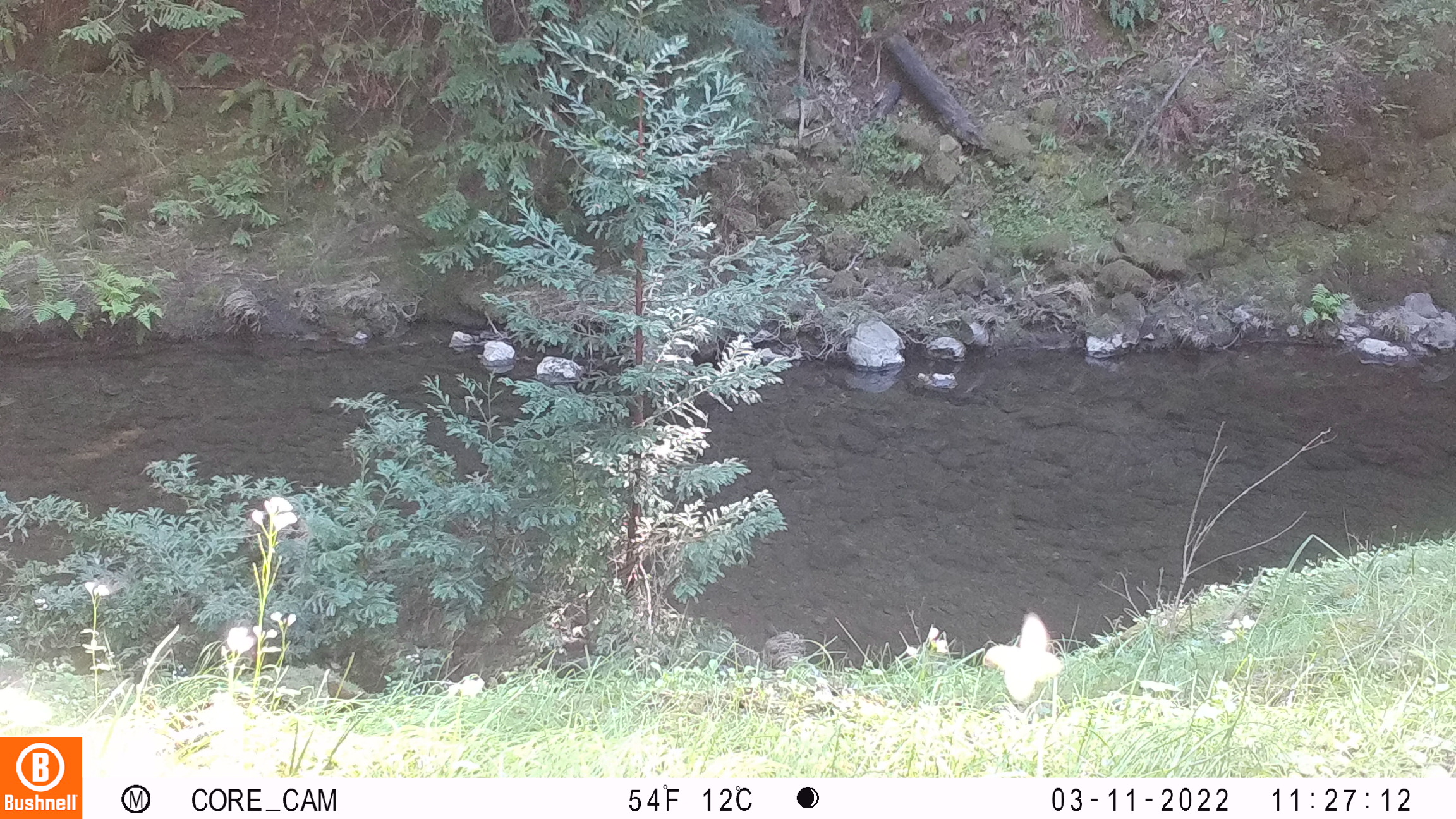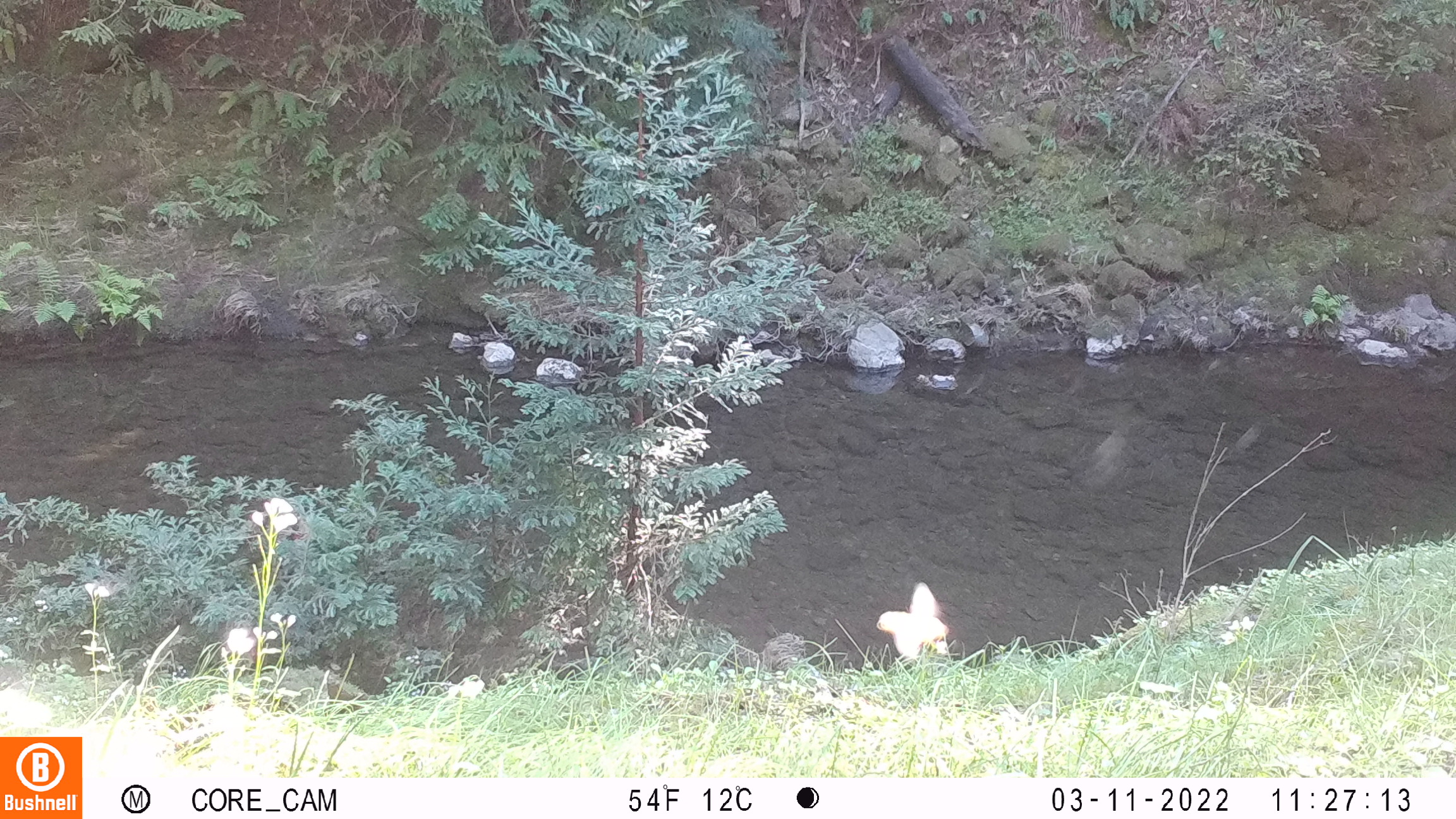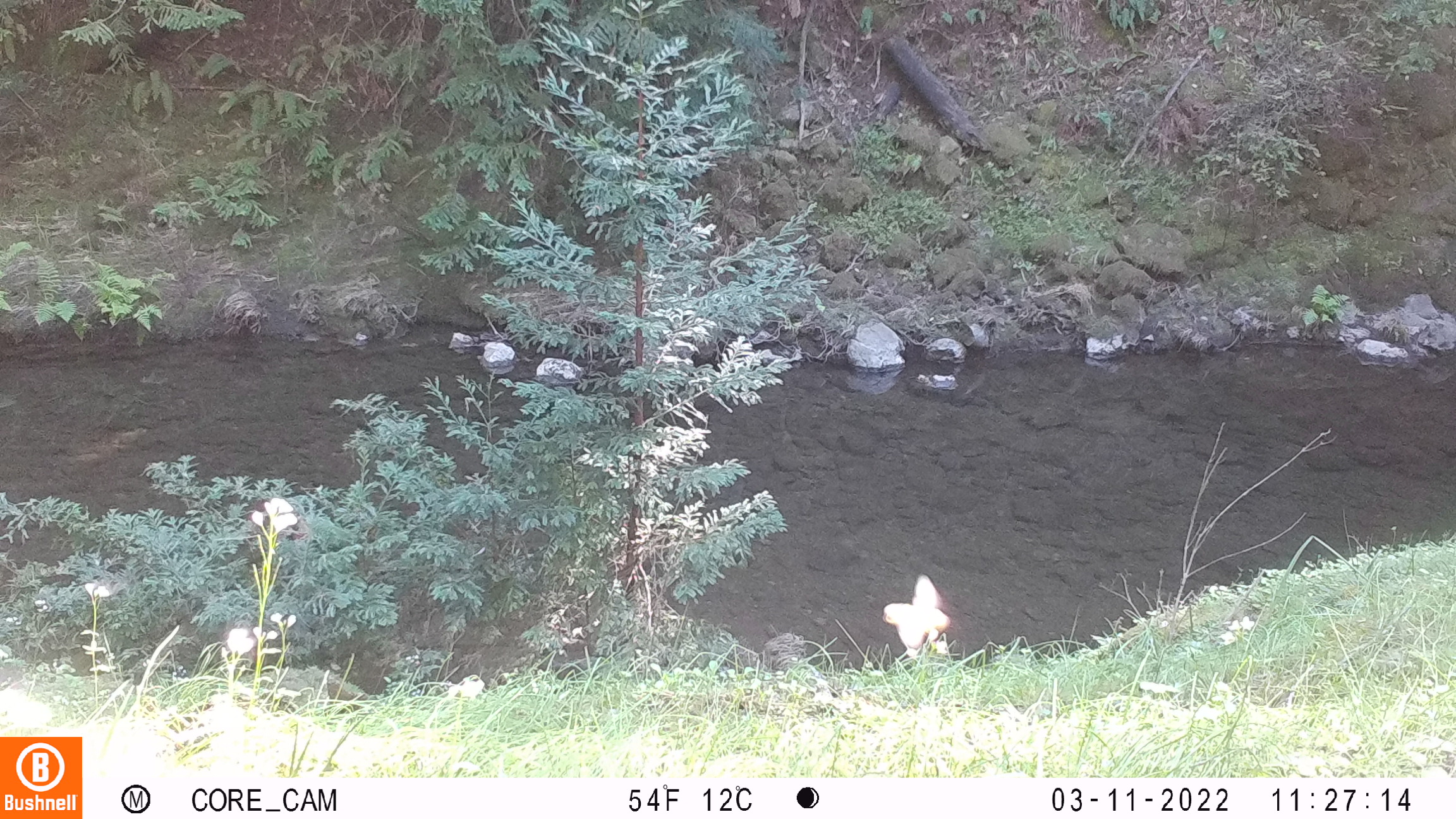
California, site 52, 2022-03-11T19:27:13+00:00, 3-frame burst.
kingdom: Animalia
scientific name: Animalia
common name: invertebrate